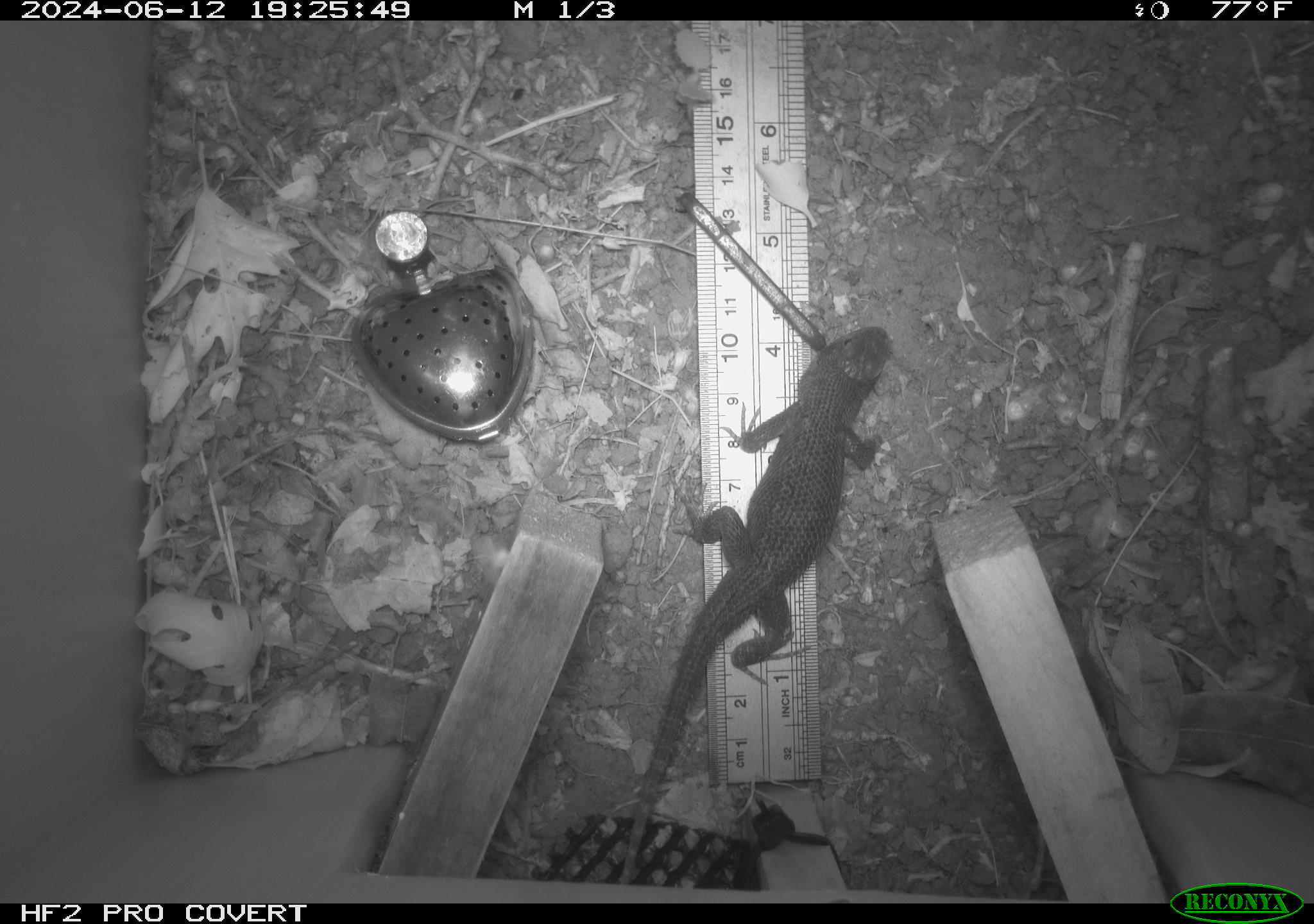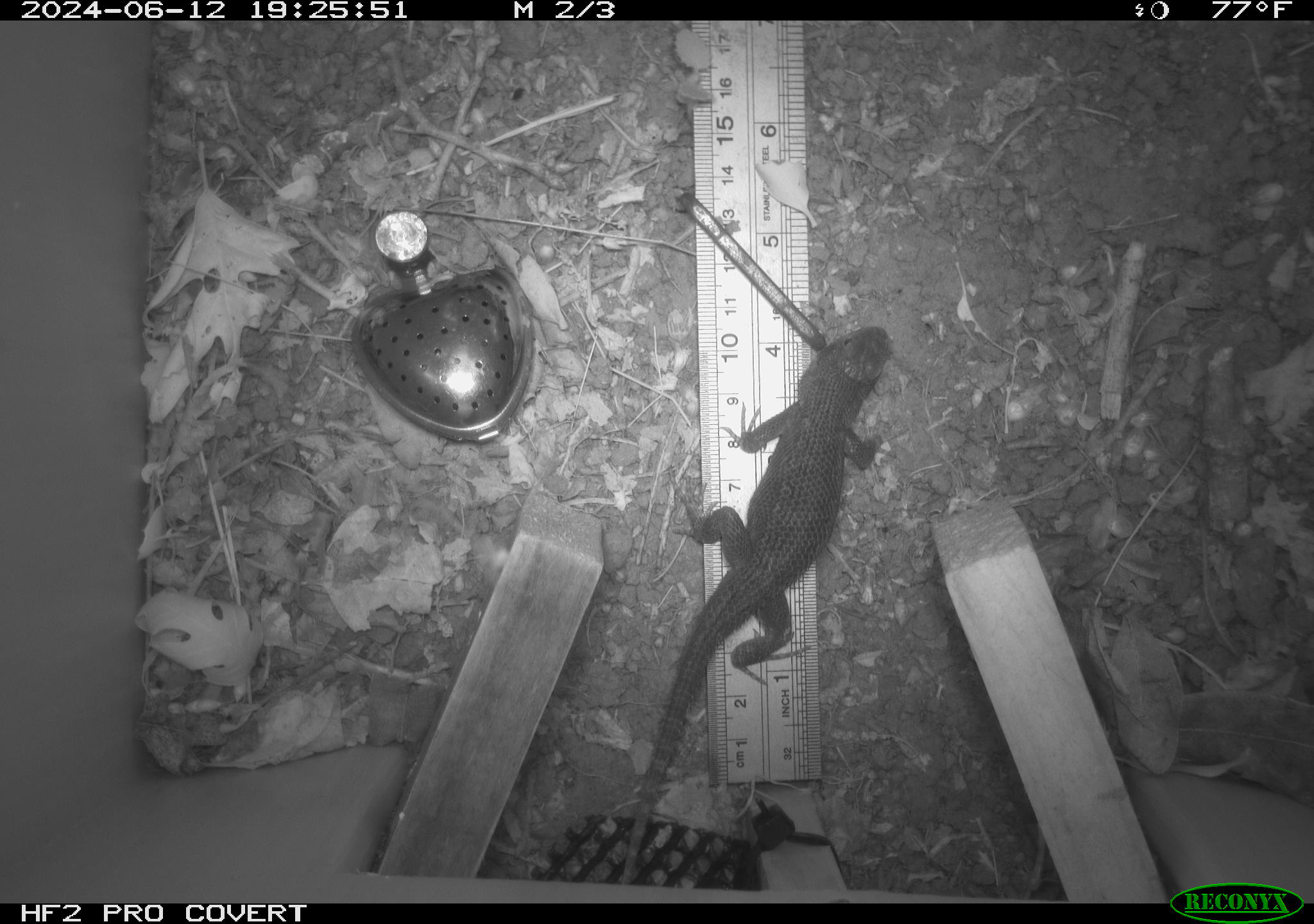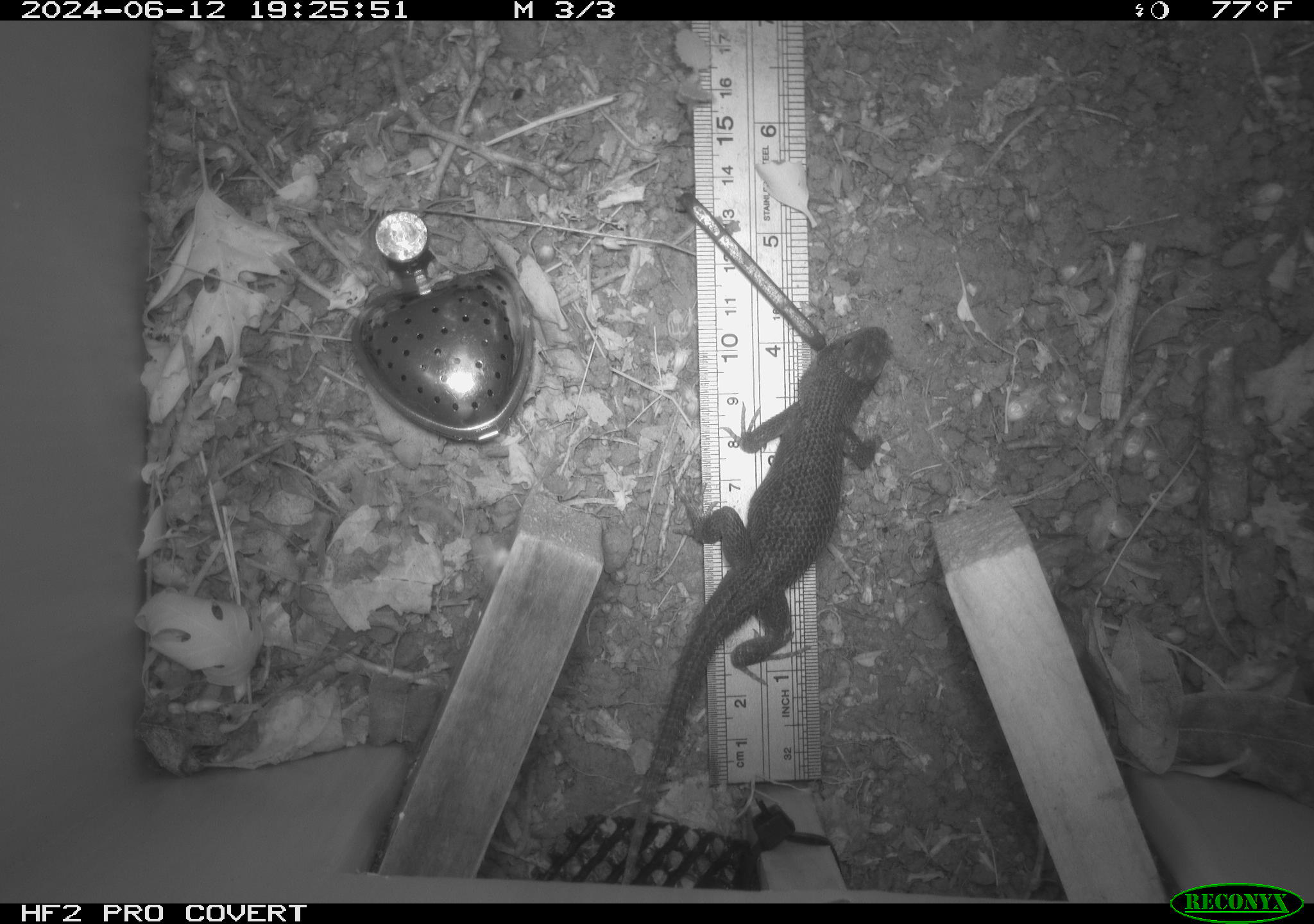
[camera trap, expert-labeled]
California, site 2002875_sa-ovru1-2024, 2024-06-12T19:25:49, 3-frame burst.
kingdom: Animalia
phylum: Chordata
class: Reptilia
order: Squamata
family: Phrynosomatidae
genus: Sceloporus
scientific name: Sceloporus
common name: spiny lizards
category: sceloporus species